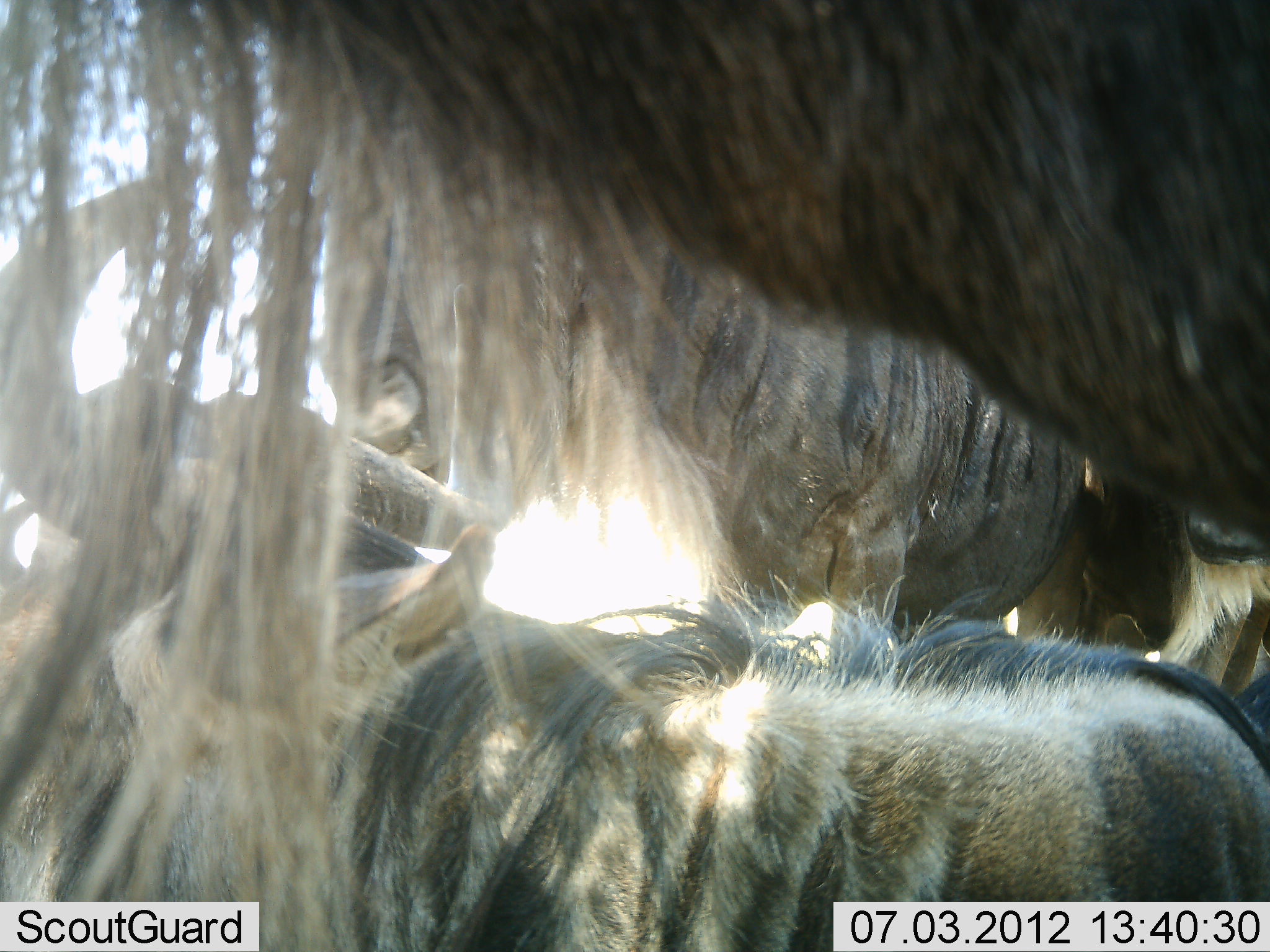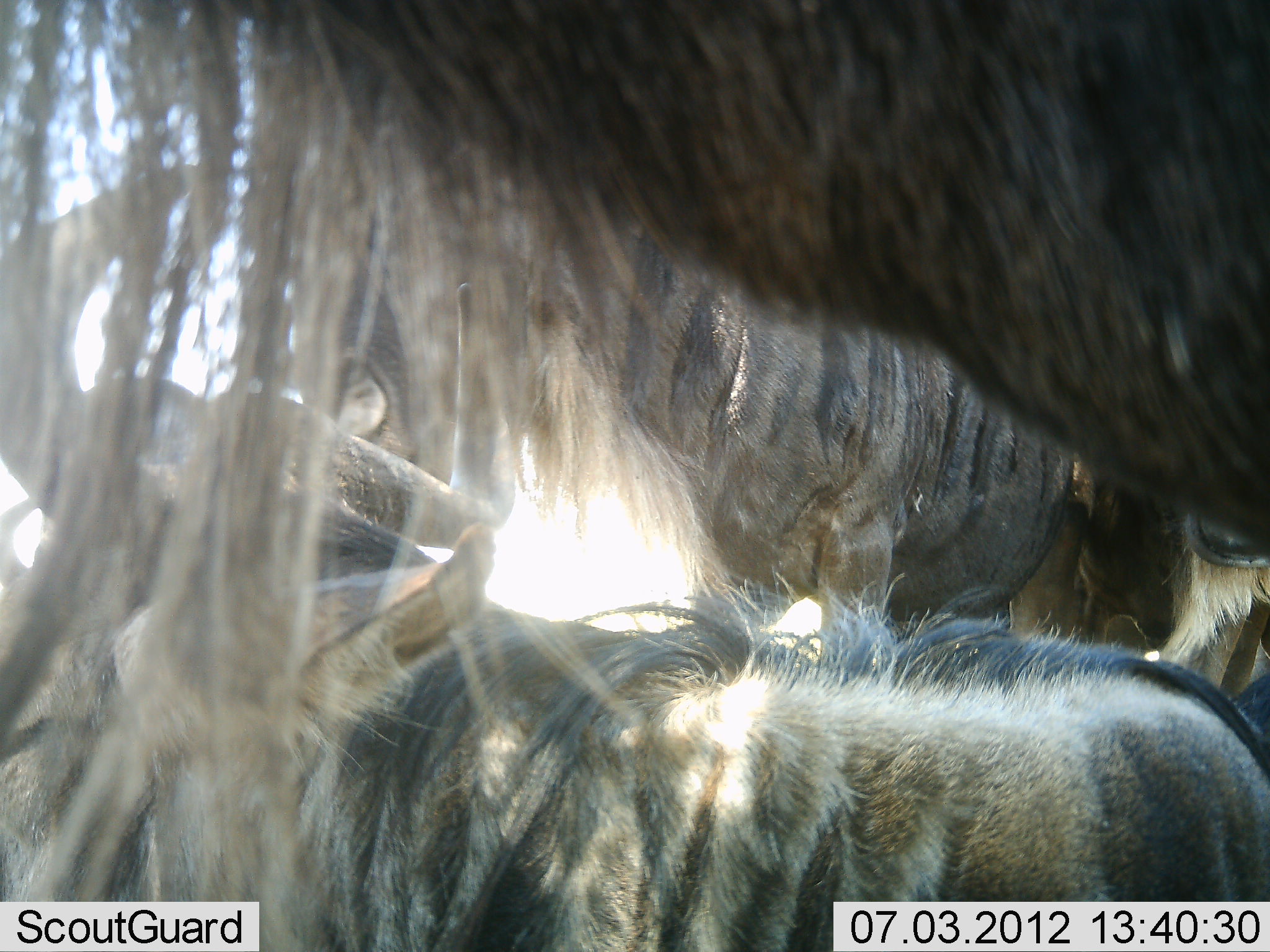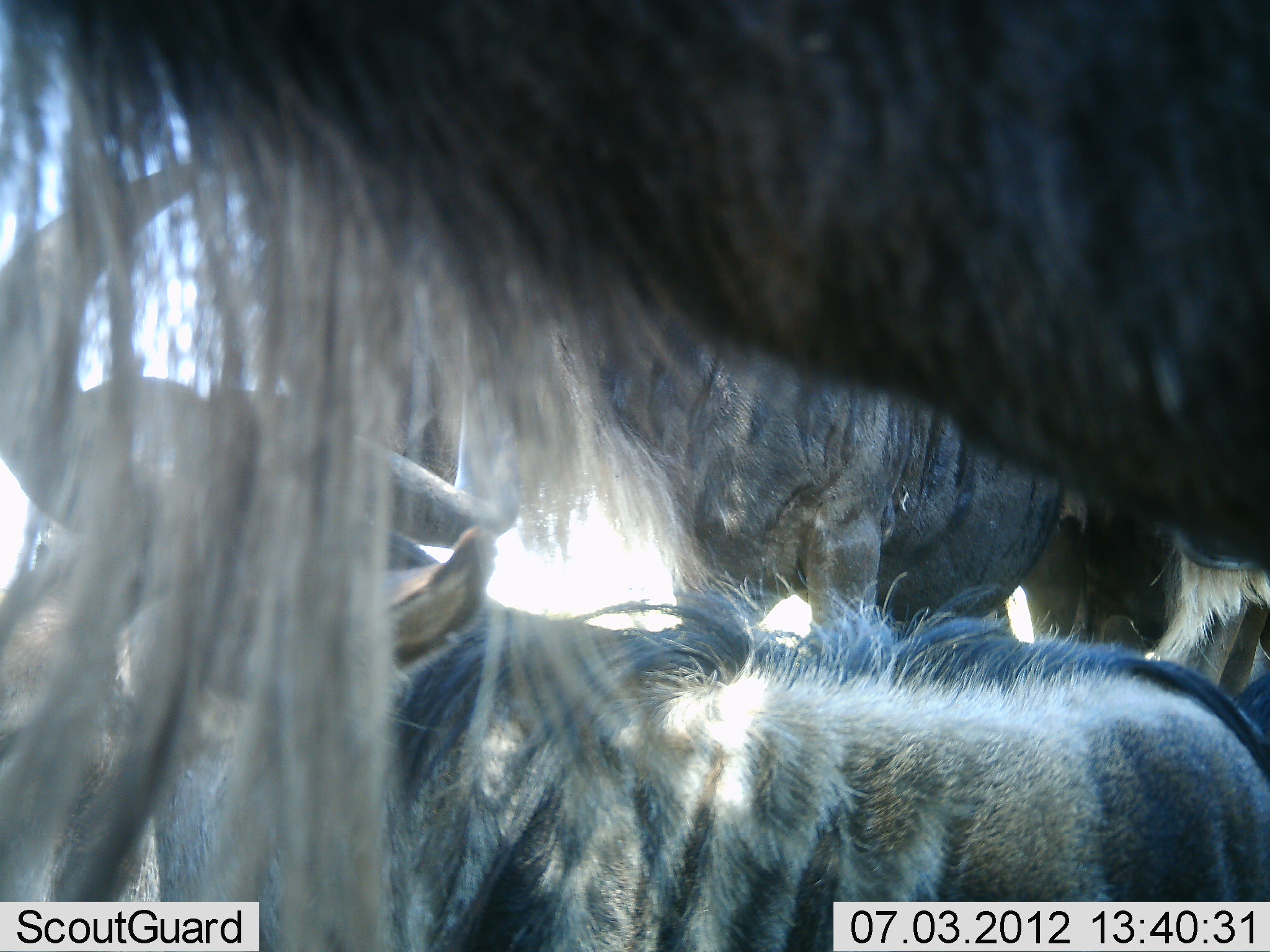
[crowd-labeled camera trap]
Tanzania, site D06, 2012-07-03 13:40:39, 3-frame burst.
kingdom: Animalia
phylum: Chordata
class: Mammalia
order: Artiodactyla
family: Bovidae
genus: Connochaetes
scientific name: Connochaetes taurinus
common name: blue wildebeest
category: wildebeest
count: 4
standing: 80%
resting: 80%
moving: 0%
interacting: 10%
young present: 0%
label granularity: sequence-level